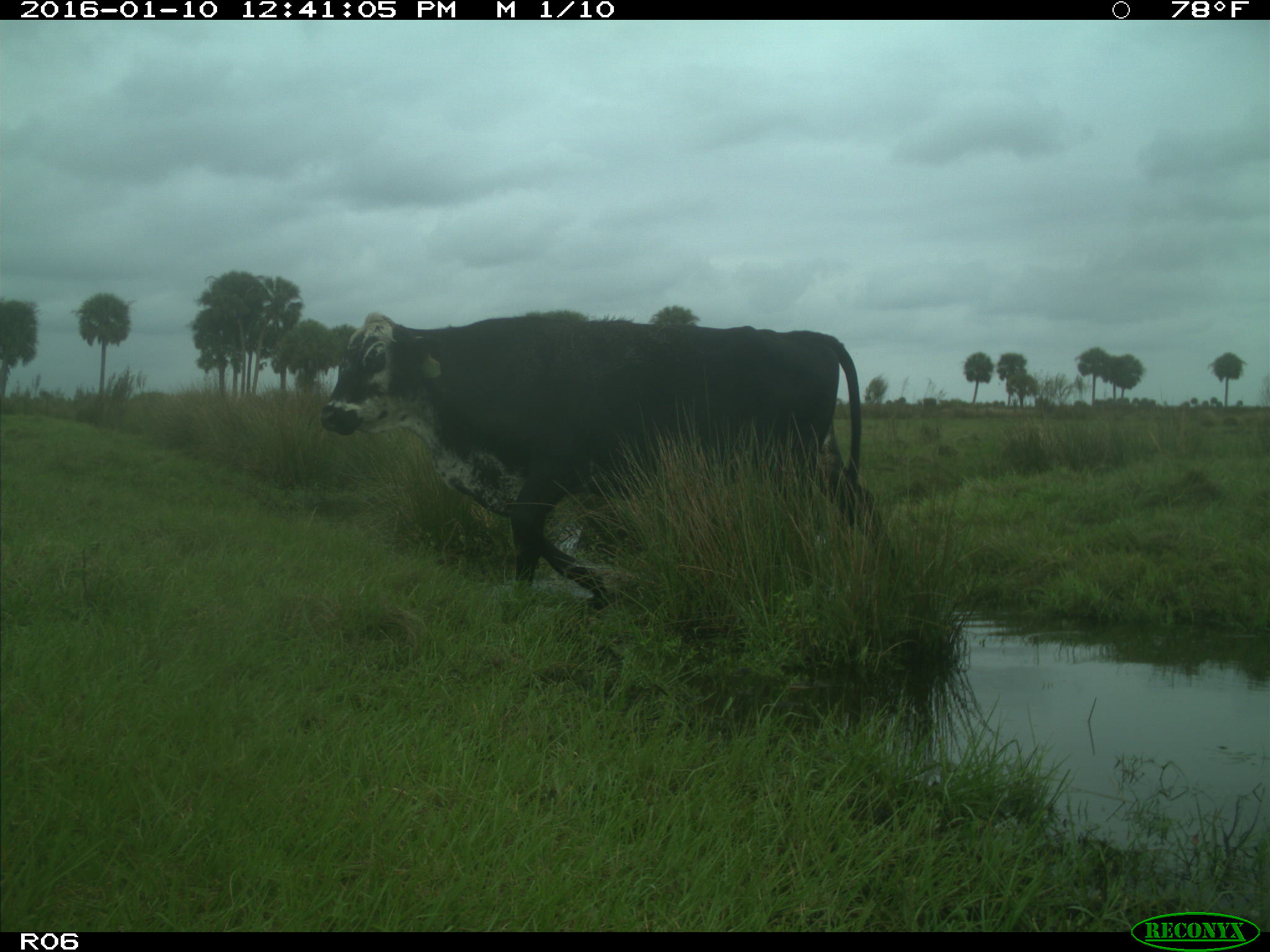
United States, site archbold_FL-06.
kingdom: Animalia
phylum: Chordata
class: Mammalia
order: Artiodactyla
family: Bovidae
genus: Bos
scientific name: Bos taurus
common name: domestic cow